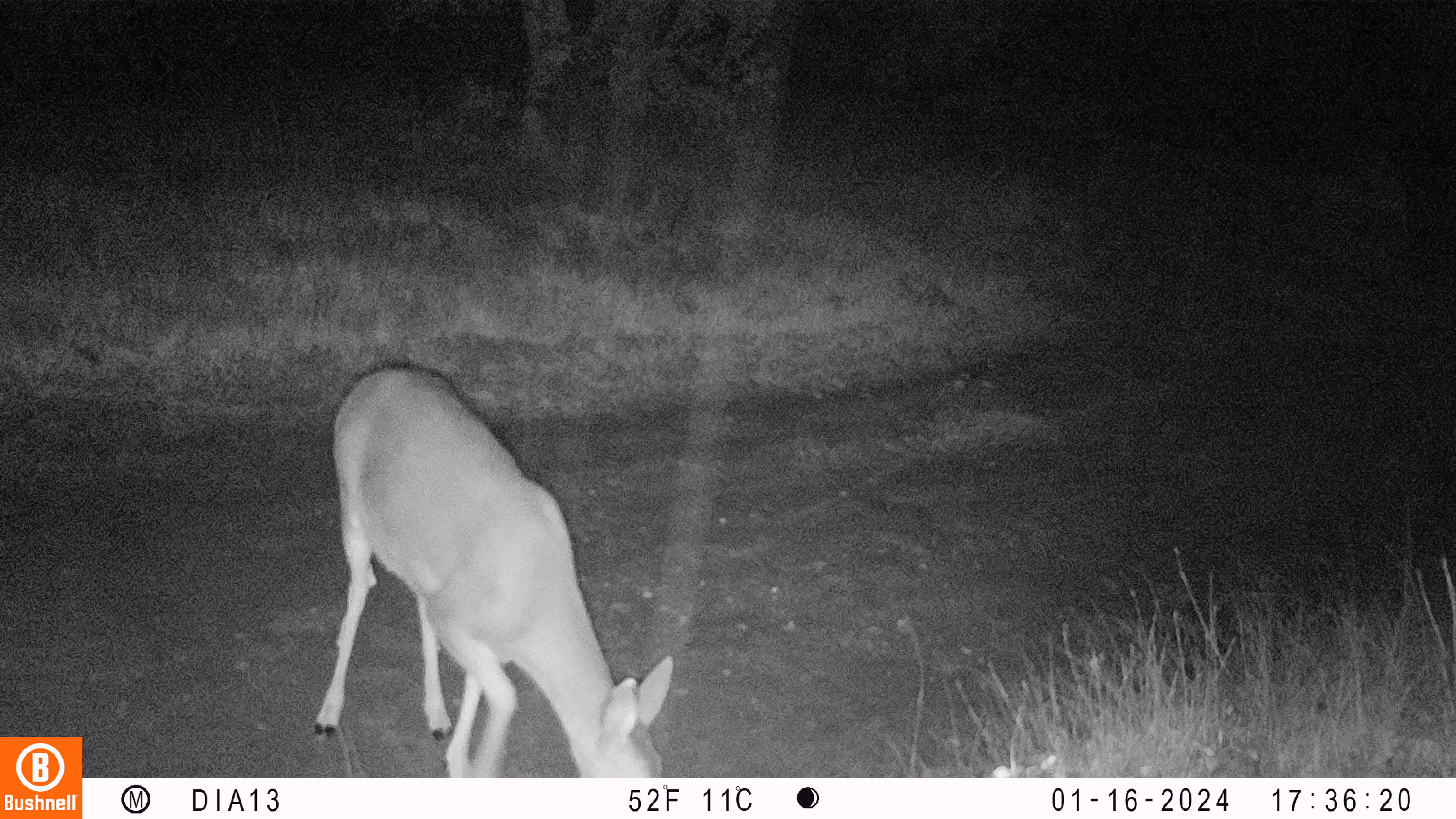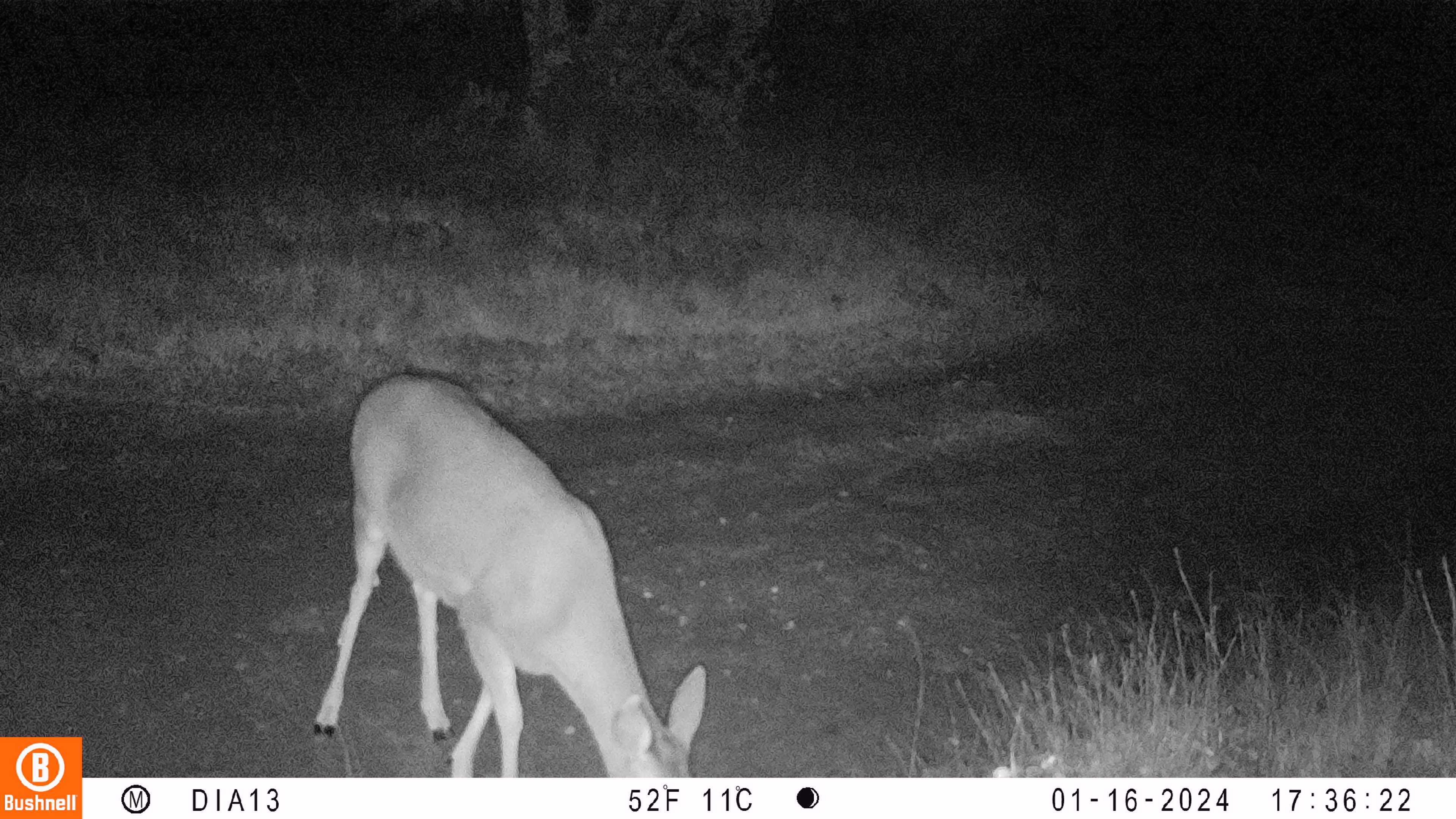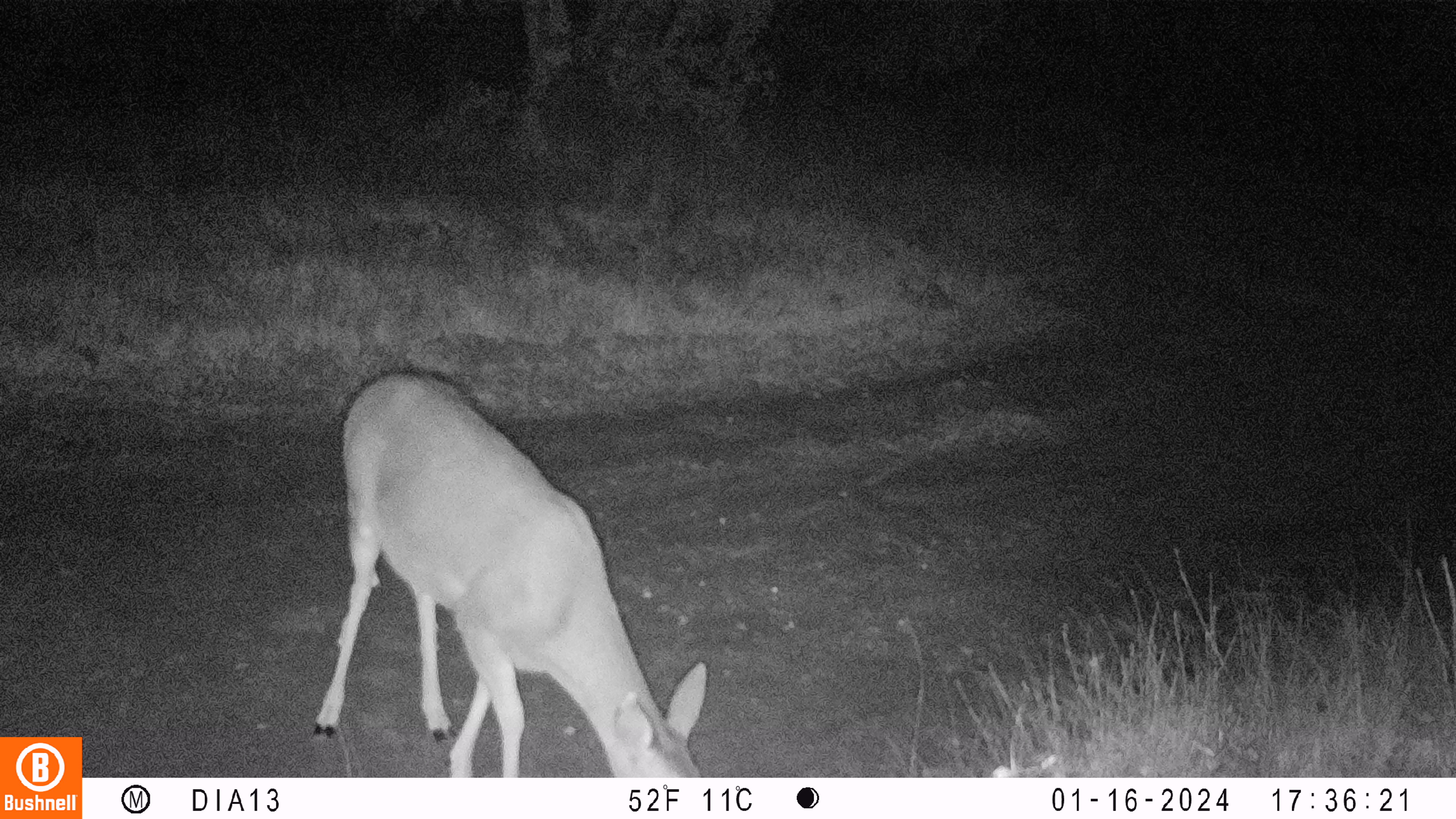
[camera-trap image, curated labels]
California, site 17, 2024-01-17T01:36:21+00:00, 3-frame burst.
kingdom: Animalia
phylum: Chordata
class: Mammalia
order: Artiodactyla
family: Cervidae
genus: Odocoileus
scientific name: Odocoileus hemionus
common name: mule deer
Mule deer (Odocoileus hemionus).